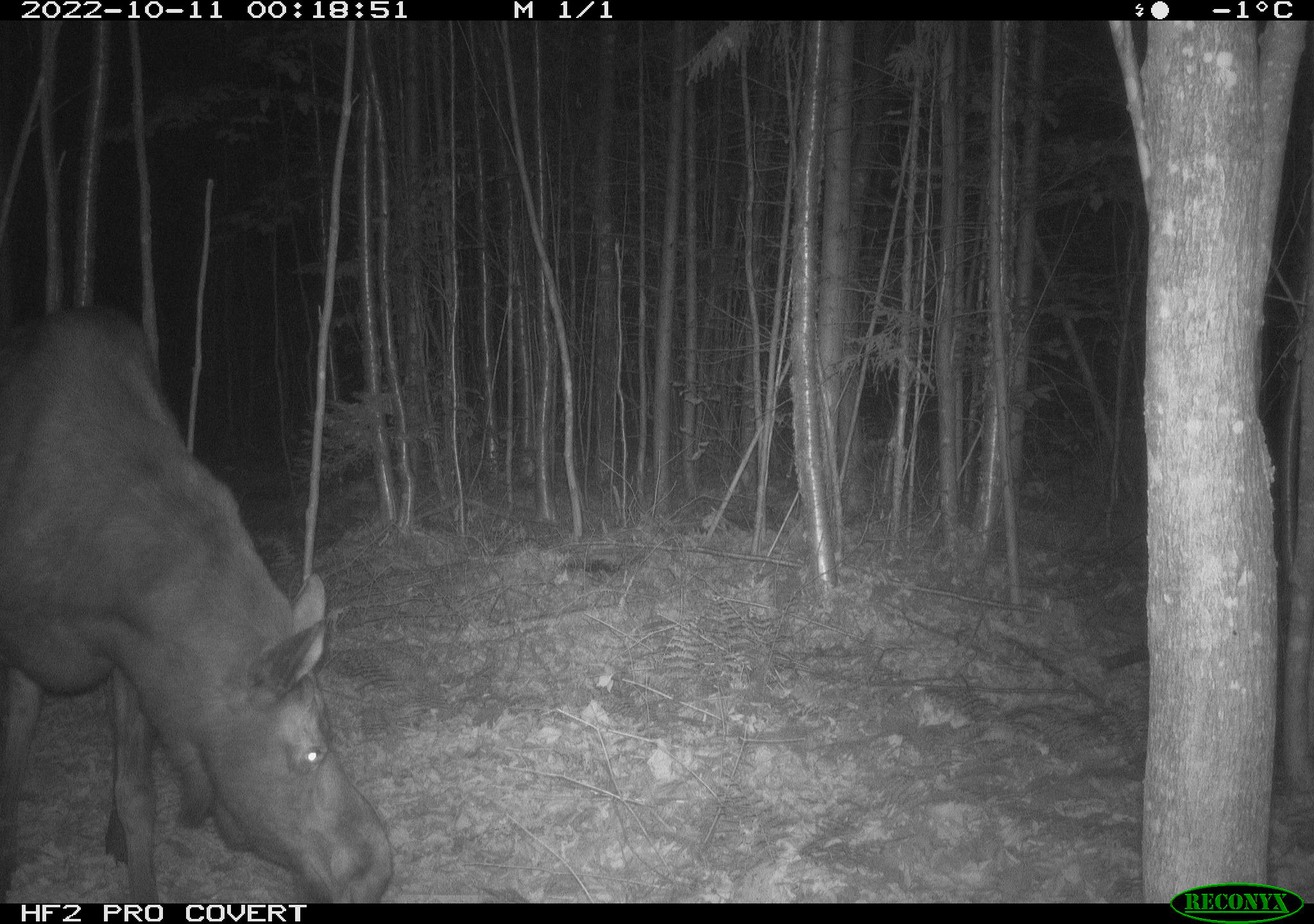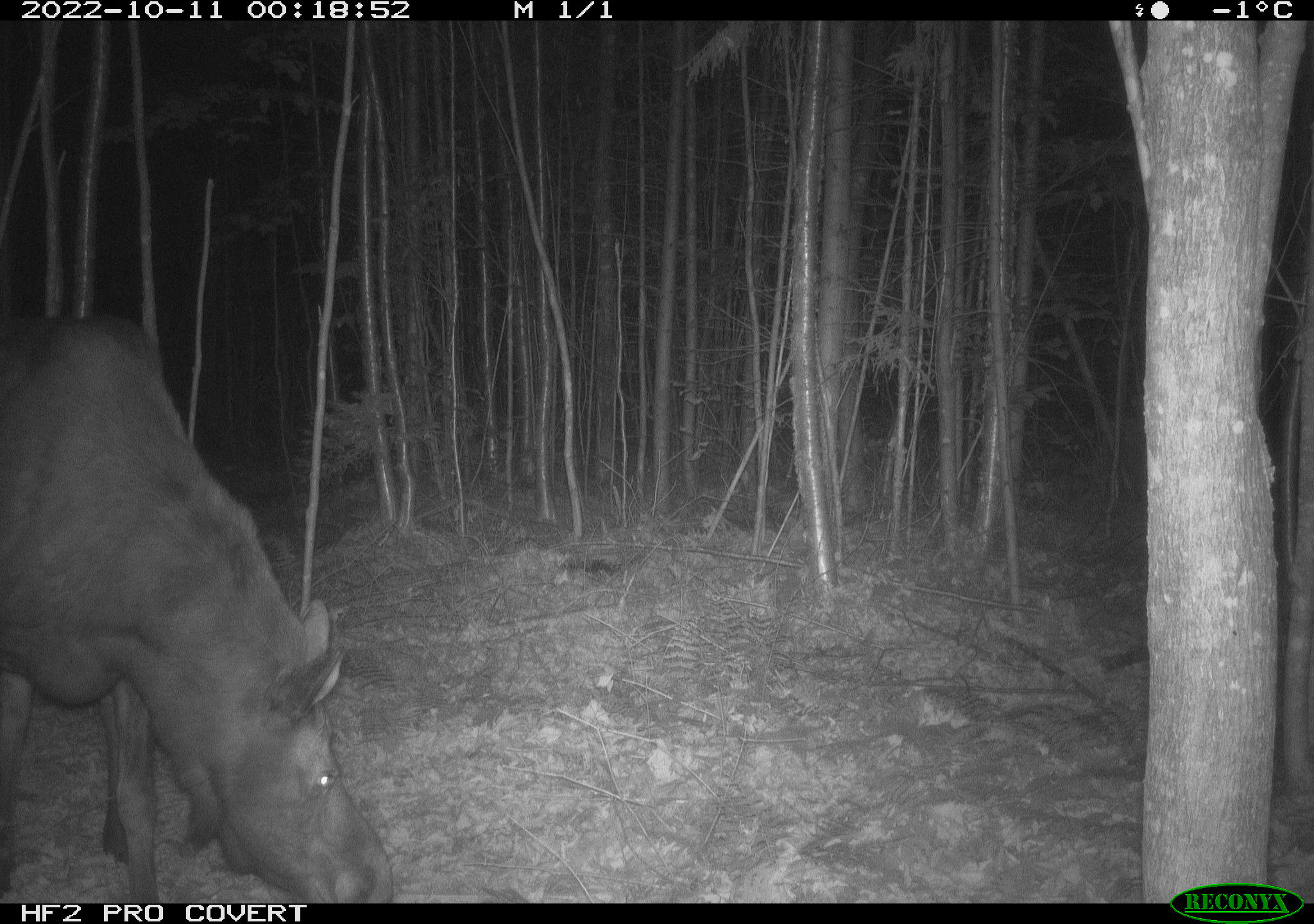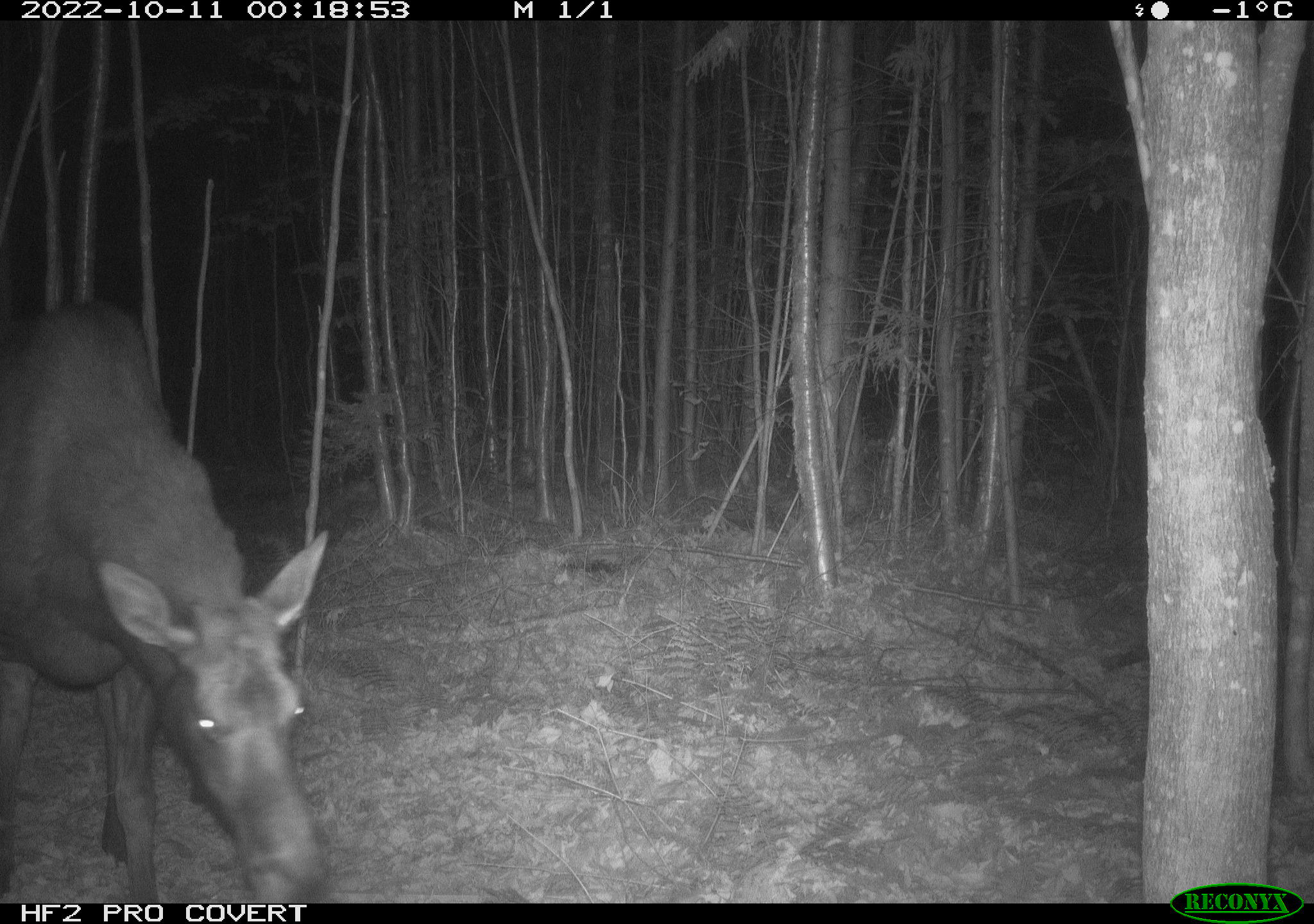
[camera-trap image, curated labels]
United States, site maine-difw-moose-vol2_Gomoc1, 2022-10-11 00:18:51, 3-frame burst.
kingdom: Animalia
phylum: Chordata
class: Mammalia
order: Artiodactyla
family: Cervidae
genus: Alces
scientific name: Alces alces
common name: moose